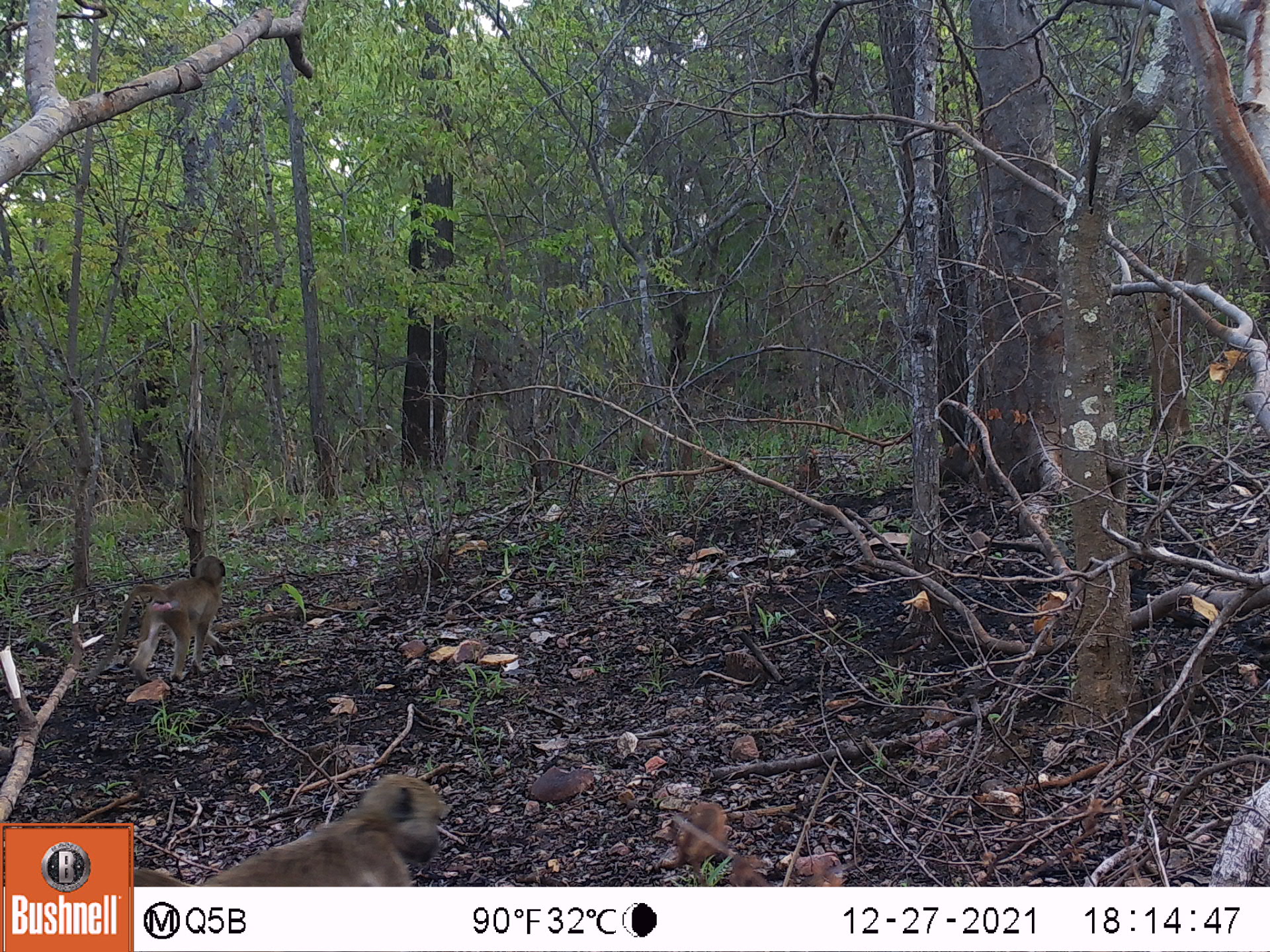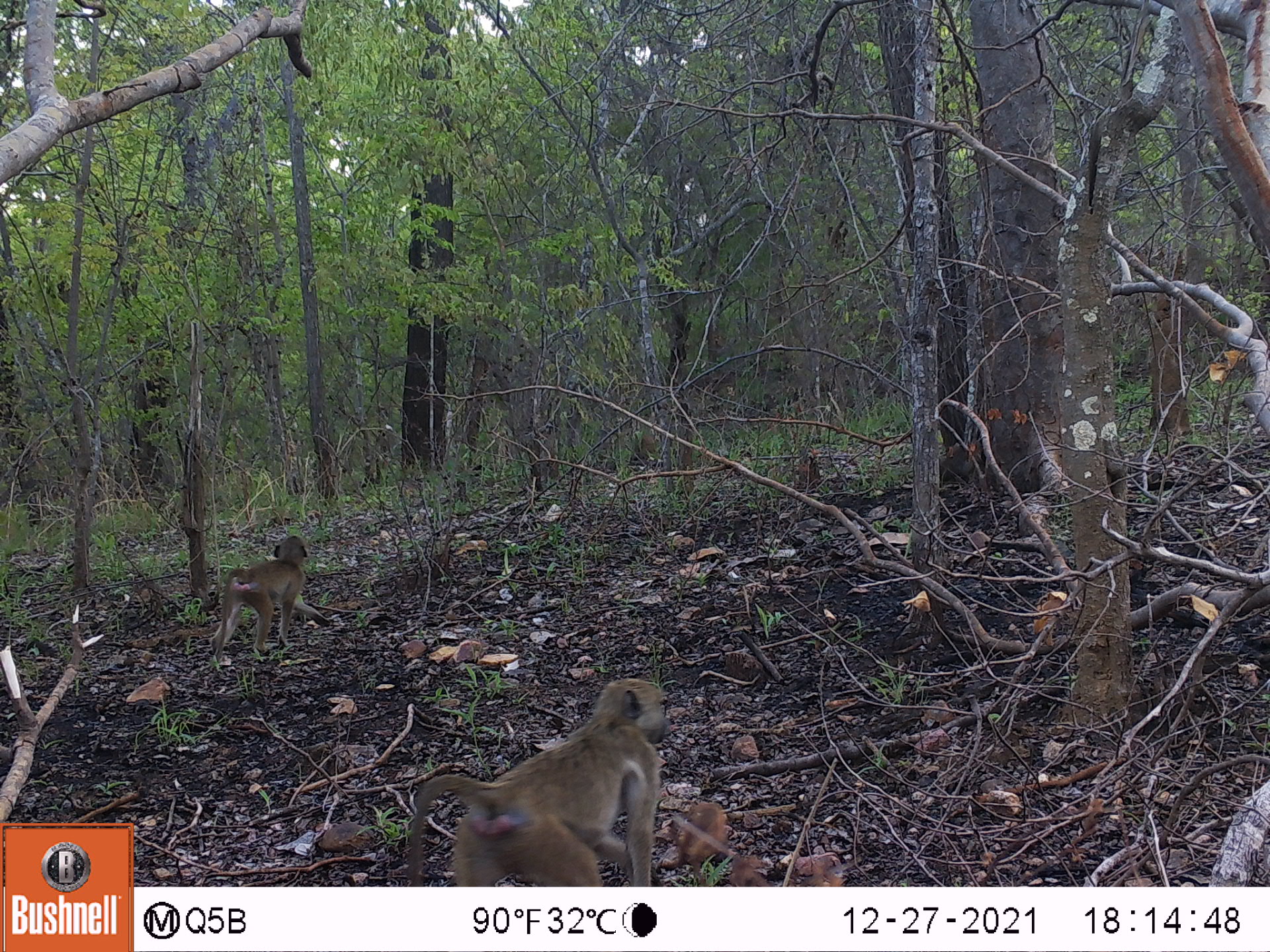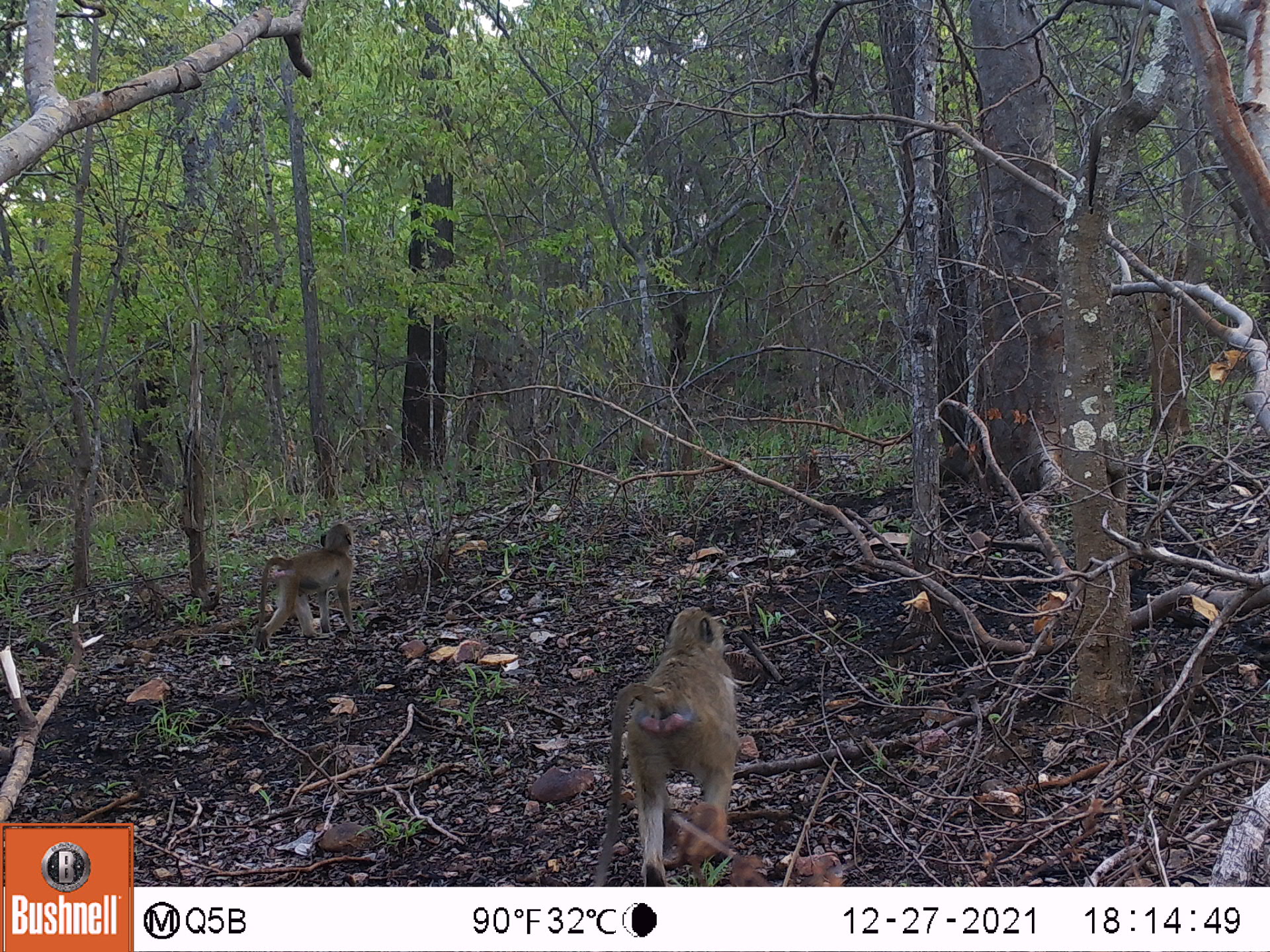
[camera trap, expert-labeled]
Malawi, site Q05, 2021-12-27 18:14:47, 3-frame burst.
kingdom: Animalia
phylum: Chordata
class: Mammalia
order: Primates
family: Cercopithecidae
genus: Papio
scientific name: Papio cynocephalus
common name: yellow baboon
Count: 2.